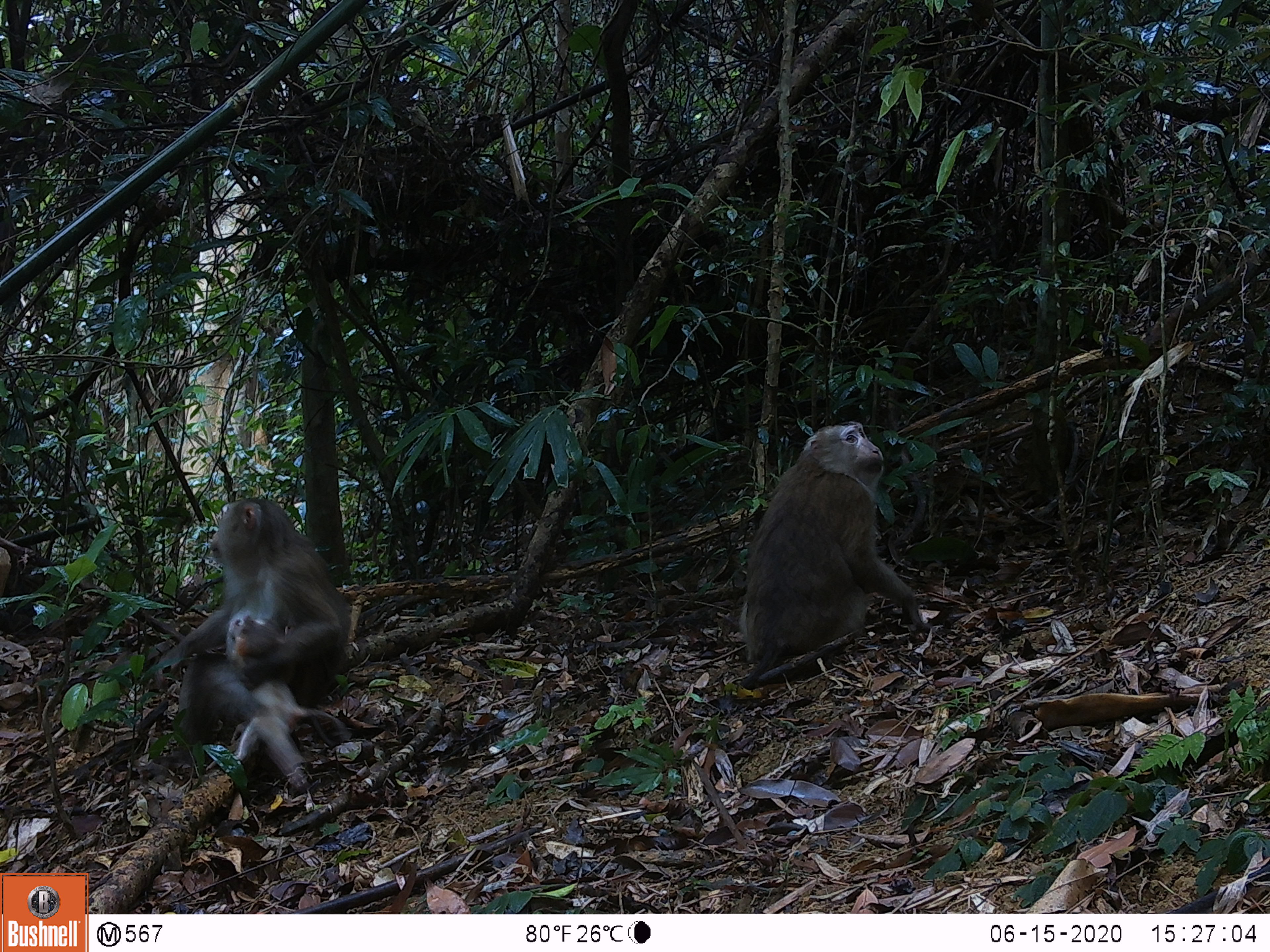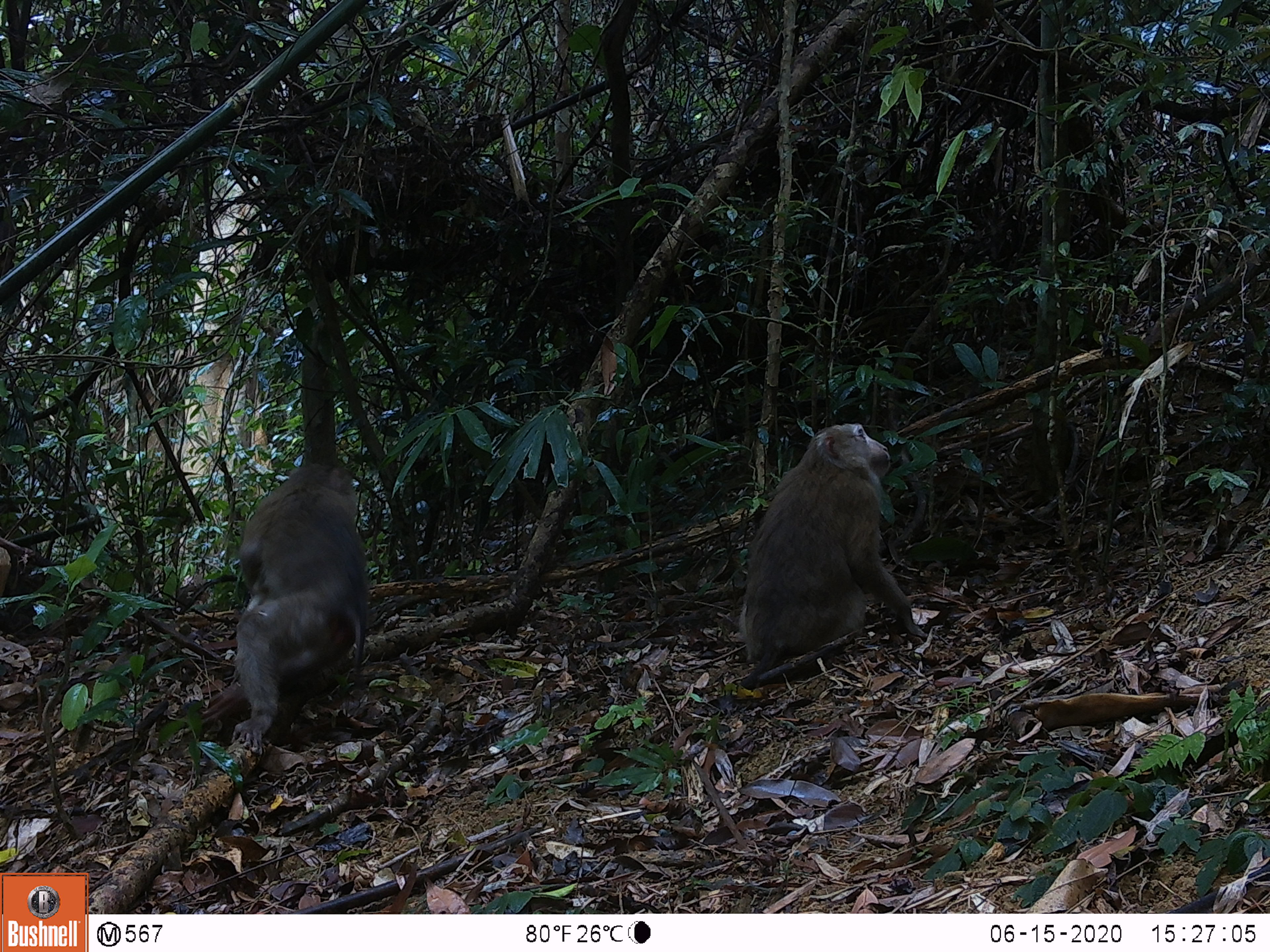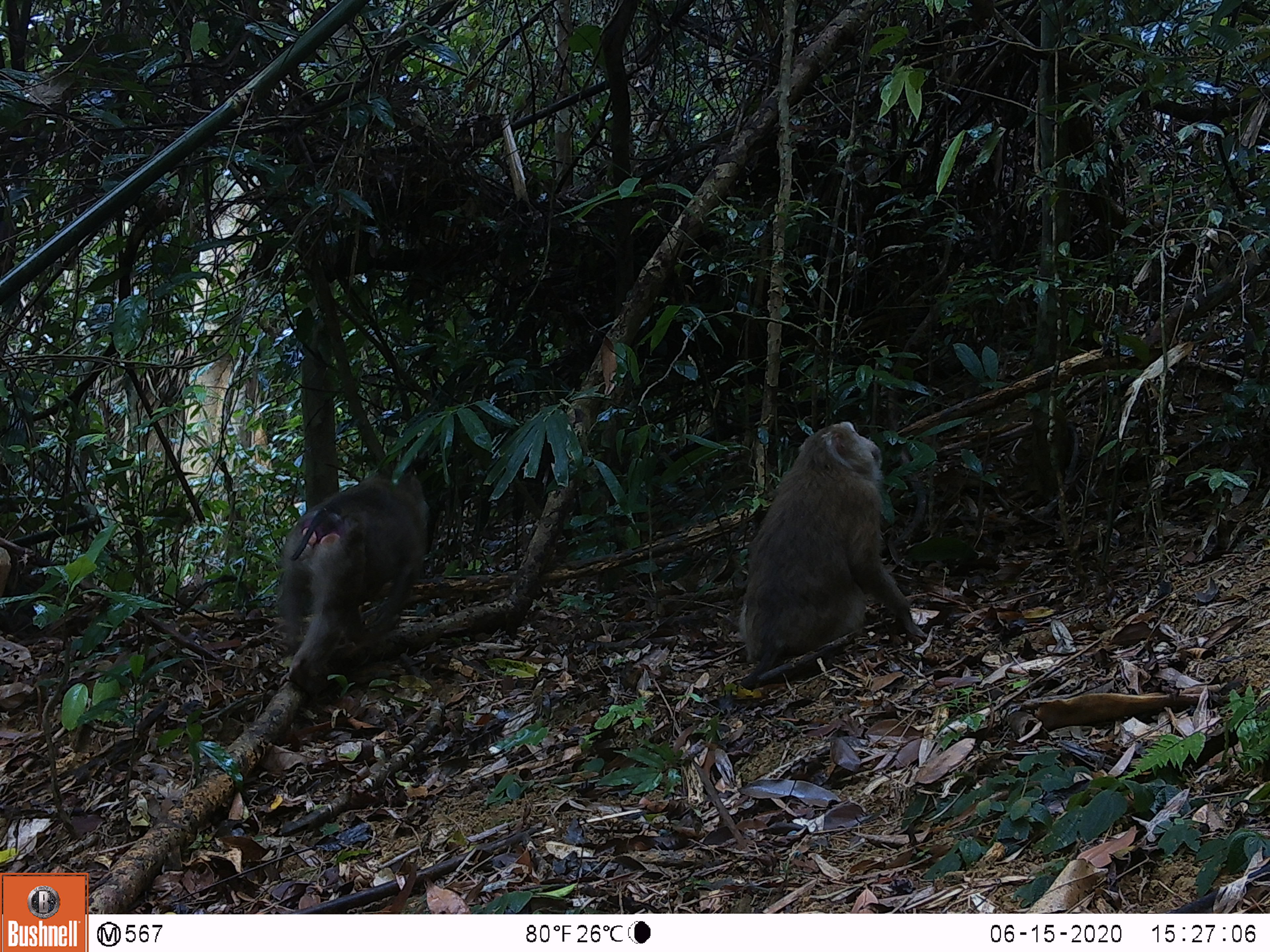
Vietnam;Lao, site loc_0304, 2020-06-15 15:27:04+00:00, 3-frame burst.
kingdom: Animalia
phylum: Chordata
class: Mammalia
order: Primates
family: Cercopithecidae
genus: Macaca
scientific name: Macaca nemestrina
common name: pig-tailed macaque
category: pig tailed macaque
Pig tailed macaque (pig-tailed macaque) (Macaca nemestrina). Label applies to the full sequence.